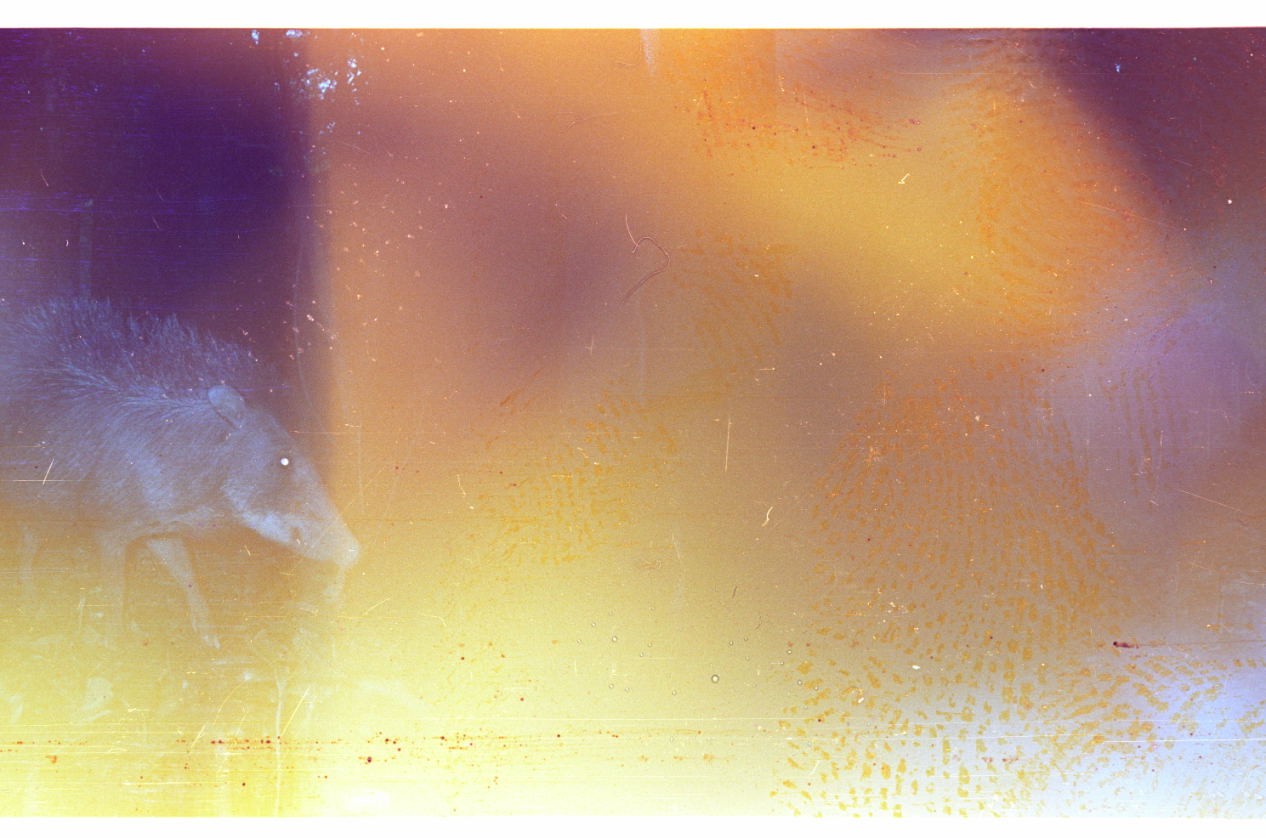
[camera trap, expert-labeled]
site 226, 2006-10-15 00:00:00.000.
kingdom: Animalia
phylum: Chordata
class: Mammalia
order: Artiodactyla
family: Tayassuidae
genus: Tayassu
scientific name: Tayassu pecari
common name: white-lipped peccary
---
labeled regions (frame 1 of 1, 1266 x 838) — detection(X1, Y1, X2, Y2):
tayassu pecari: detection(0, 295, 364, 649)